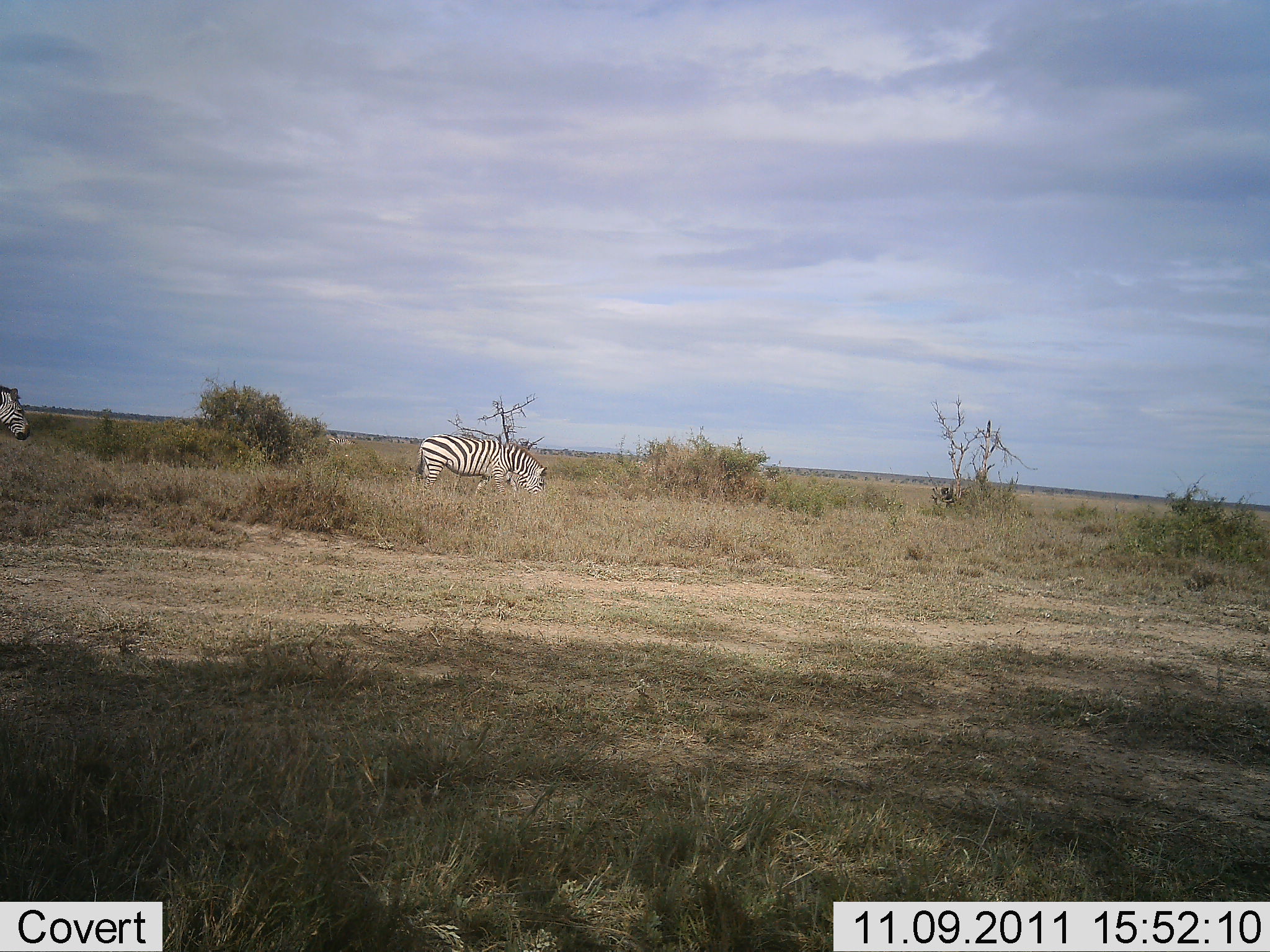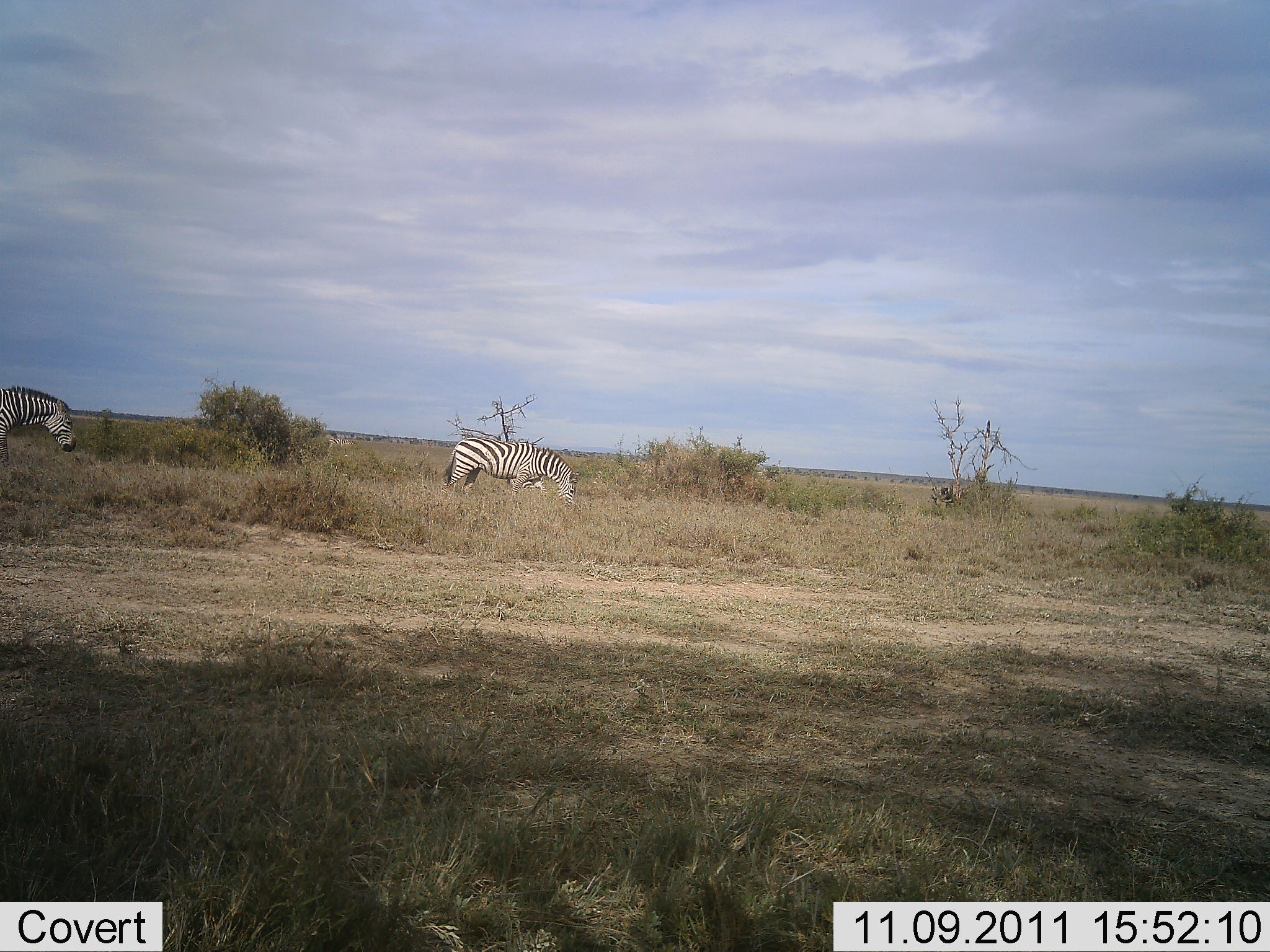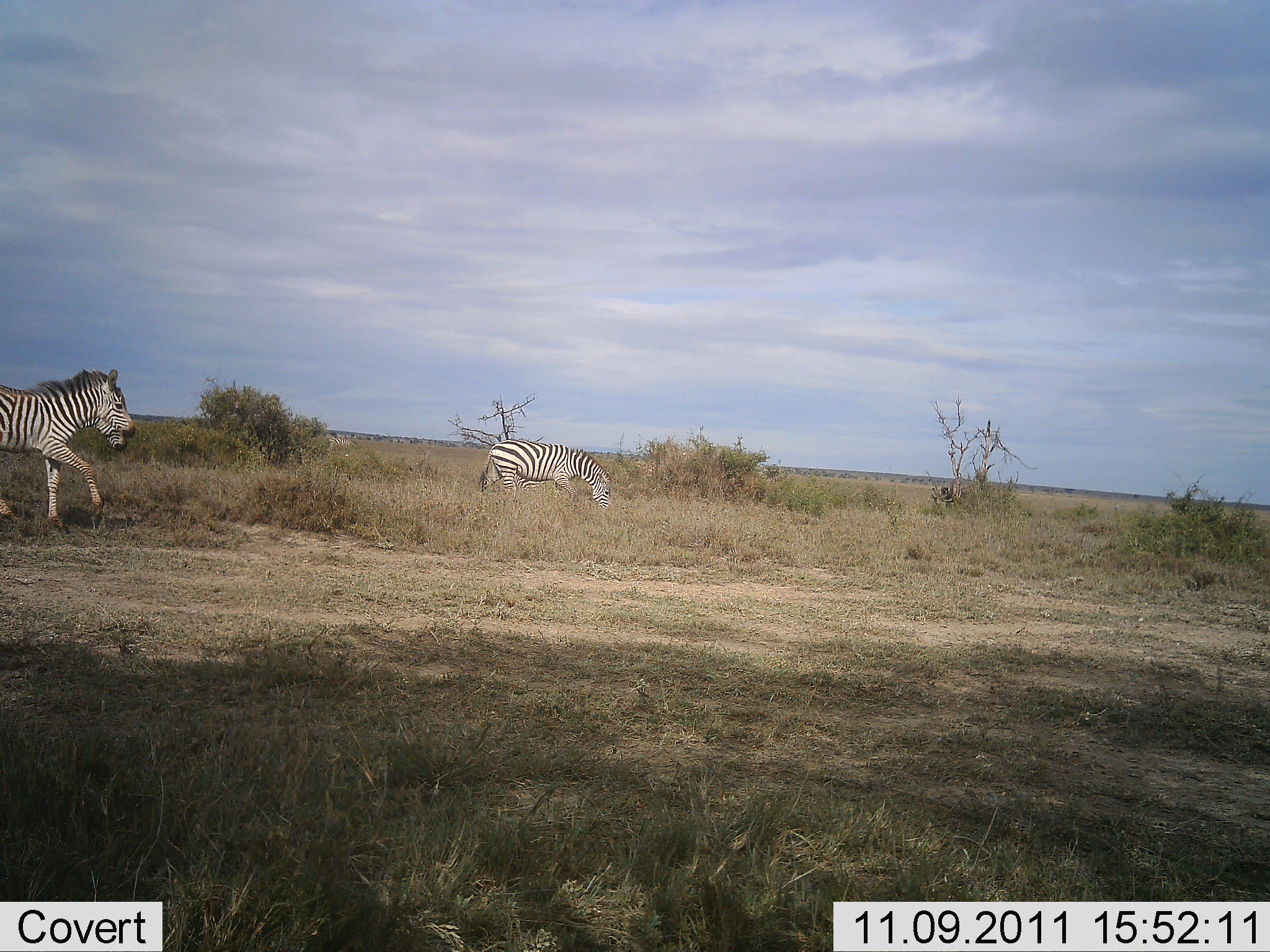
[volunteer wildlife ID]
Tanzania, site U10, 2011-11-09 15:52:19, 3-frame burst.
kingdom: Animalia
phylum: Chordata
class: Mammalia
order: Perissodactyla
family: Equidae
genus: Equus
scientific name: Equus quagga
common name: plains zebra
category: zebra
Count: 3.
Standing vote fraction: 0%.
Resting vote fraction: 0%.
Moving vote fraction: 100%.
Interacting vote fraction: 0%.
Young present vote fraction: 0%.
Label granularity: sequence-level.